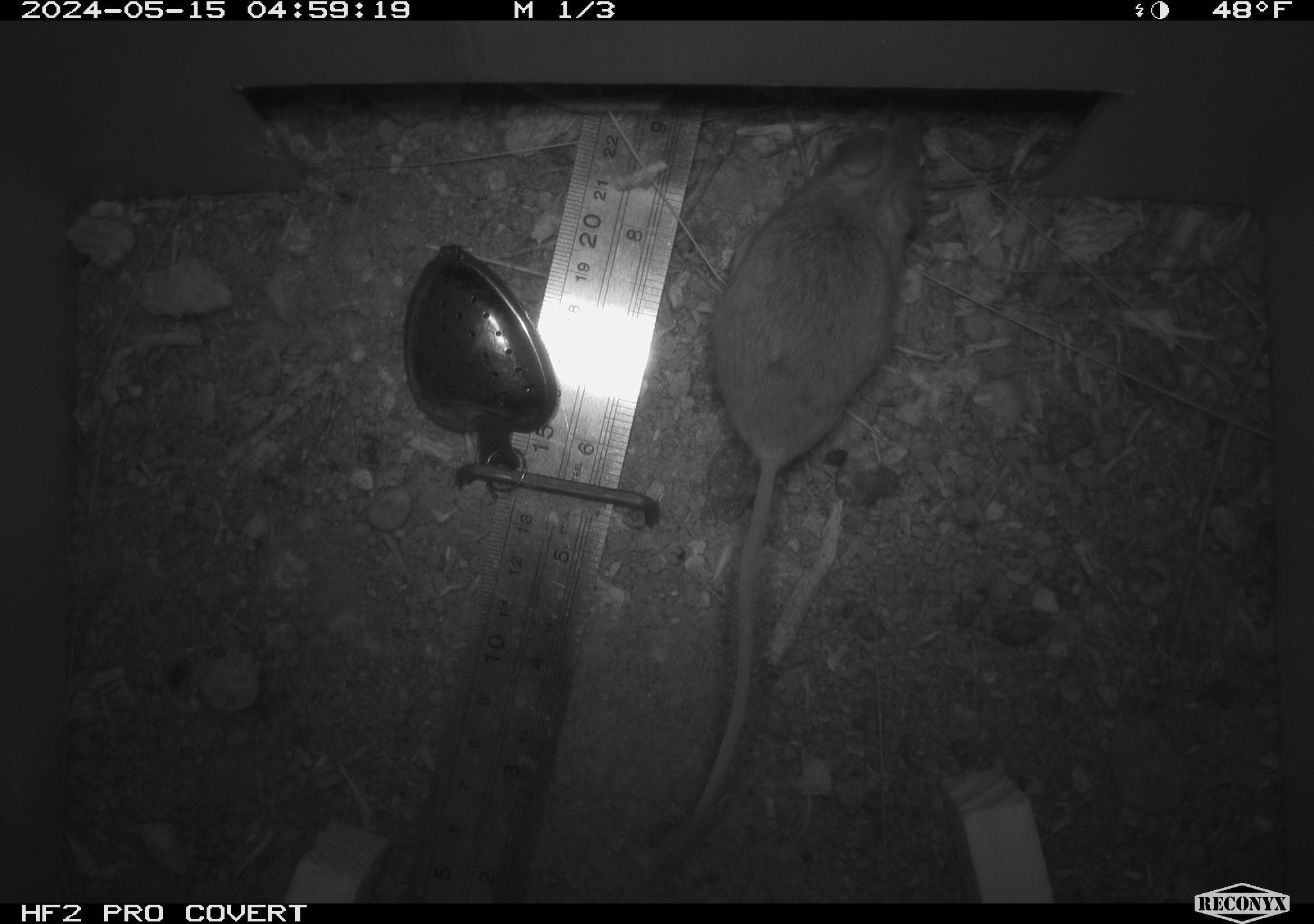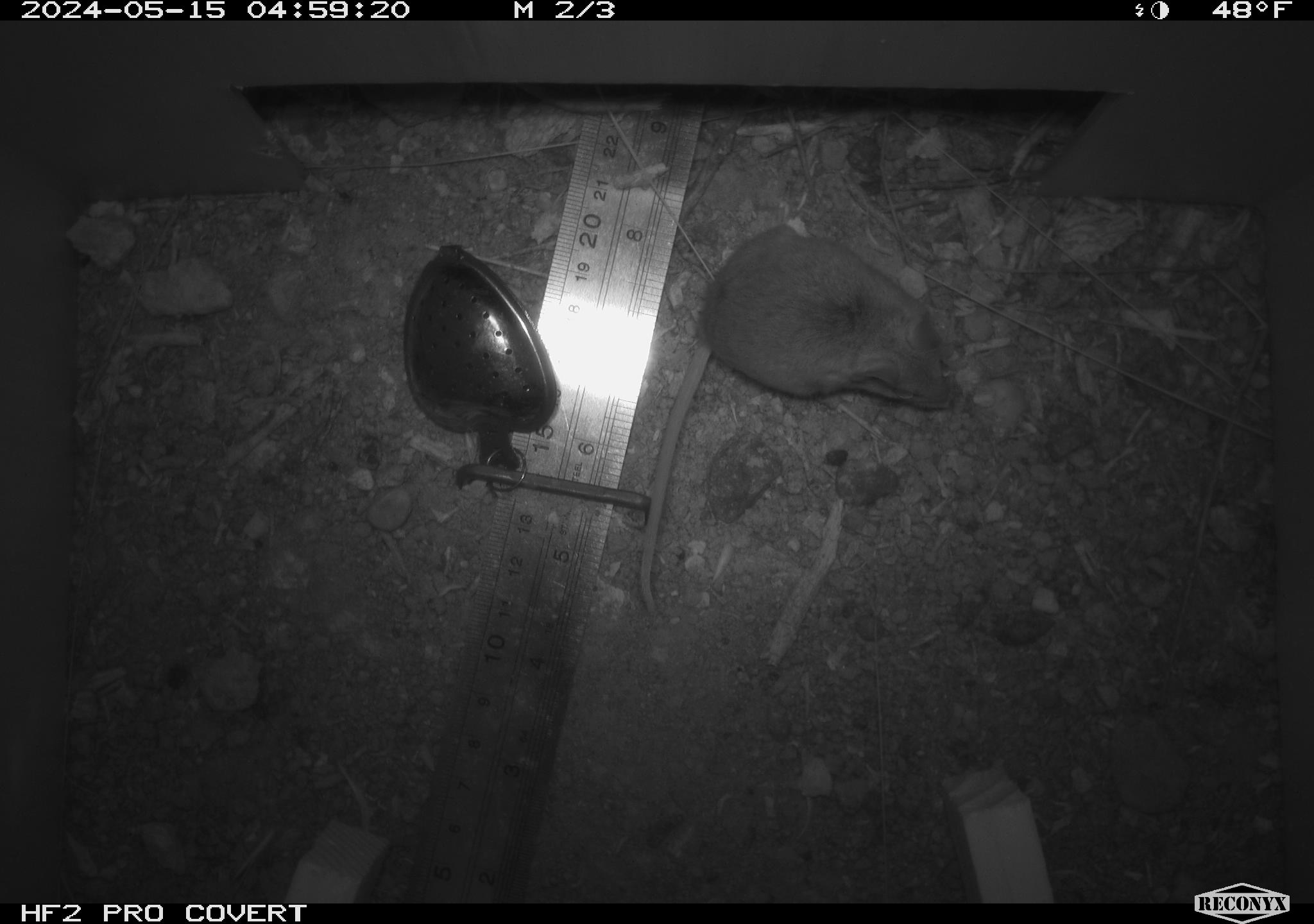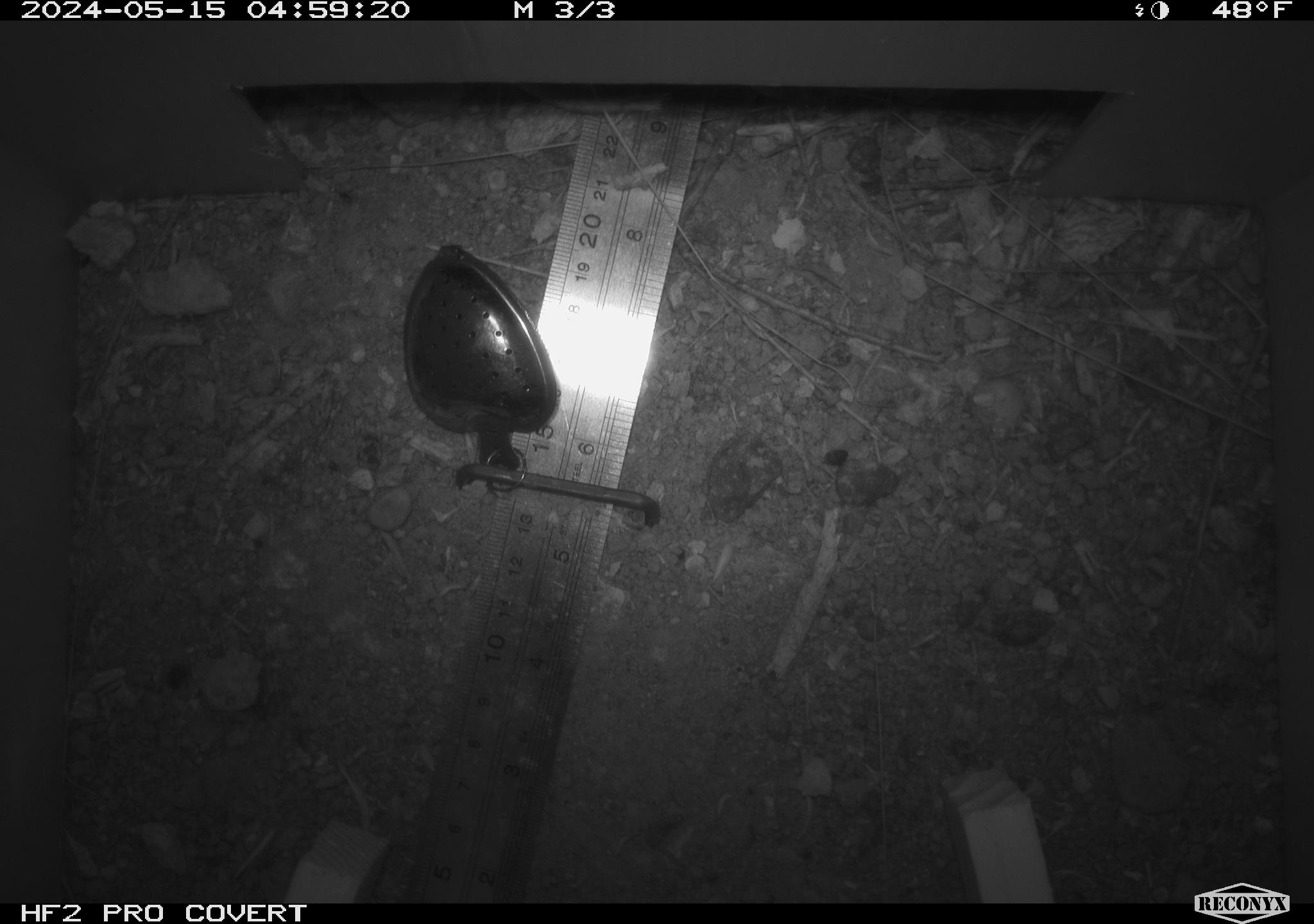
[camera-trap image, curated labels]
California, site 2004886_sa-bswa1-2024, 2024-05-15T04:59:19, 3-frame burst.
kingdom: Animalia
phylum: Chordata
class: Mammalia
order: Rodentia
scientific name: Rodentia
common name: mouse species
Mouse species (Rodentia).